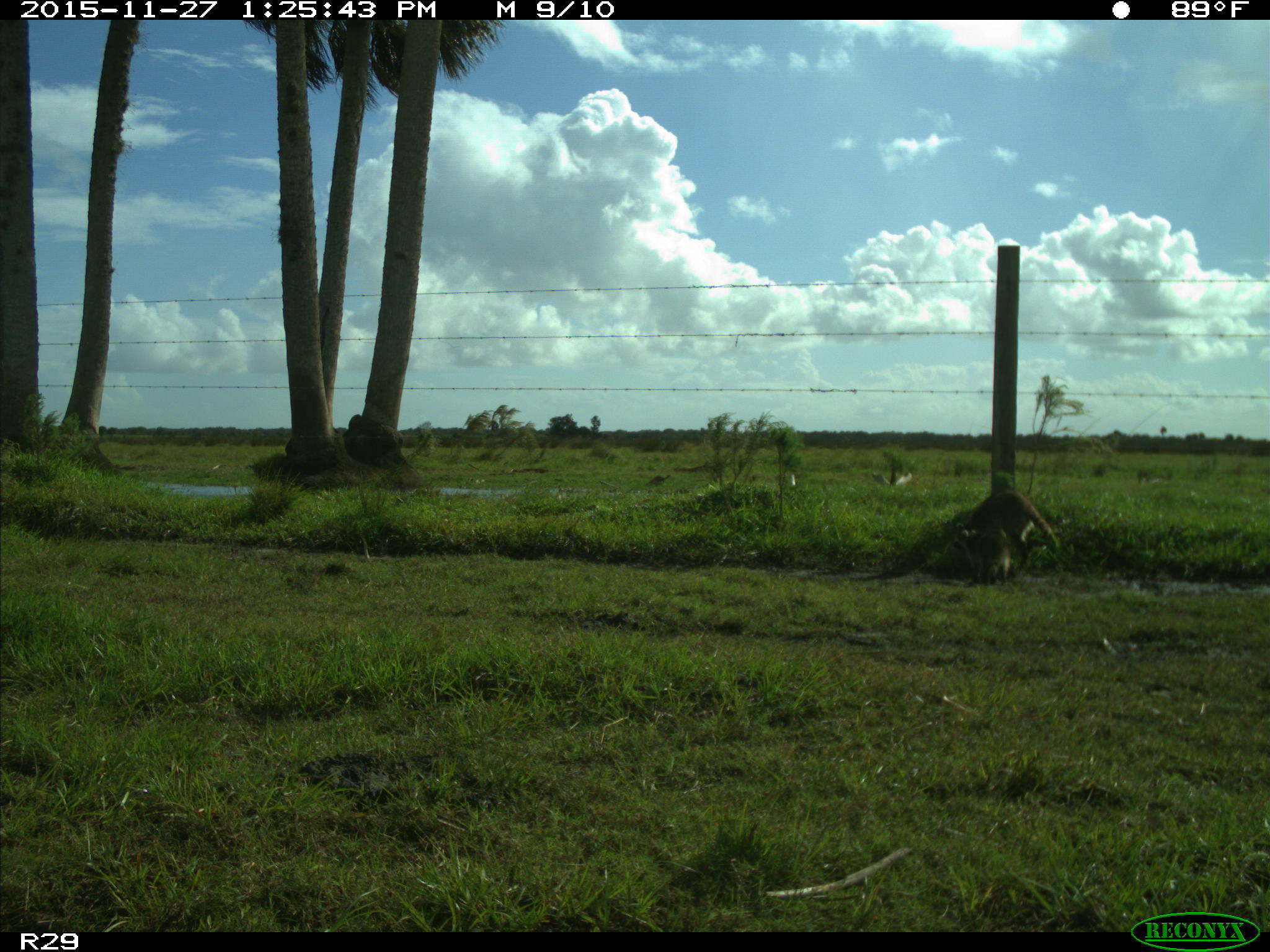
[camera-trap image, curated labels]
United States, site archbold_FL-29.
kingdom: Animalia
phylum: Chordata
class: Mammalia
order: Carnivora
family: Procyonidae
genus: Procyon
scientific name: Procyon lotor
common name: common raccoon